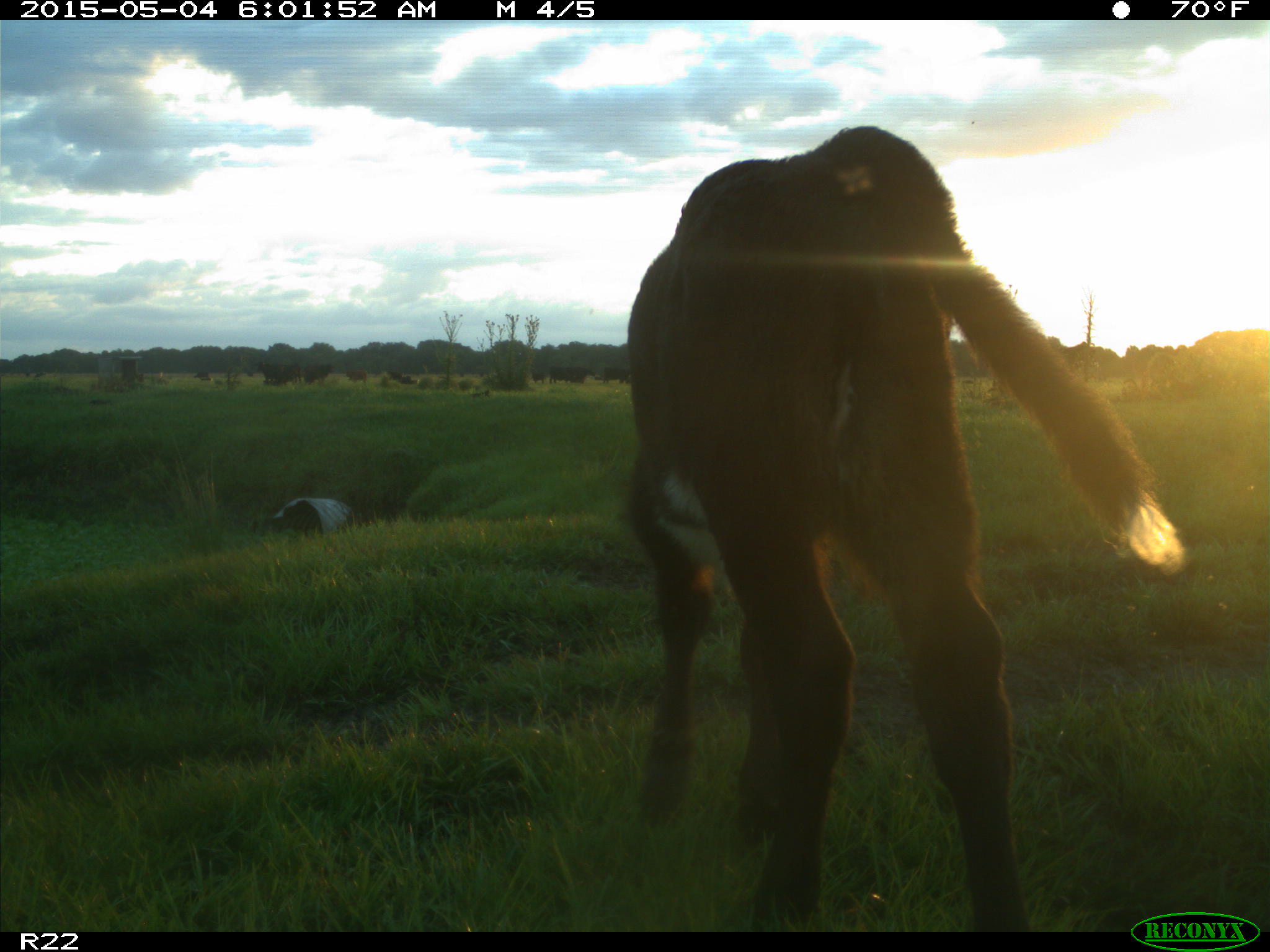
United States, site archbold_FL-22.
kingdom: Animalia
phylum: Chordata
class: Mammalia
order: Artiodactyla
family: Bovidae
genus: Bos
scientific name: Bos taurus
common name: domestic cow